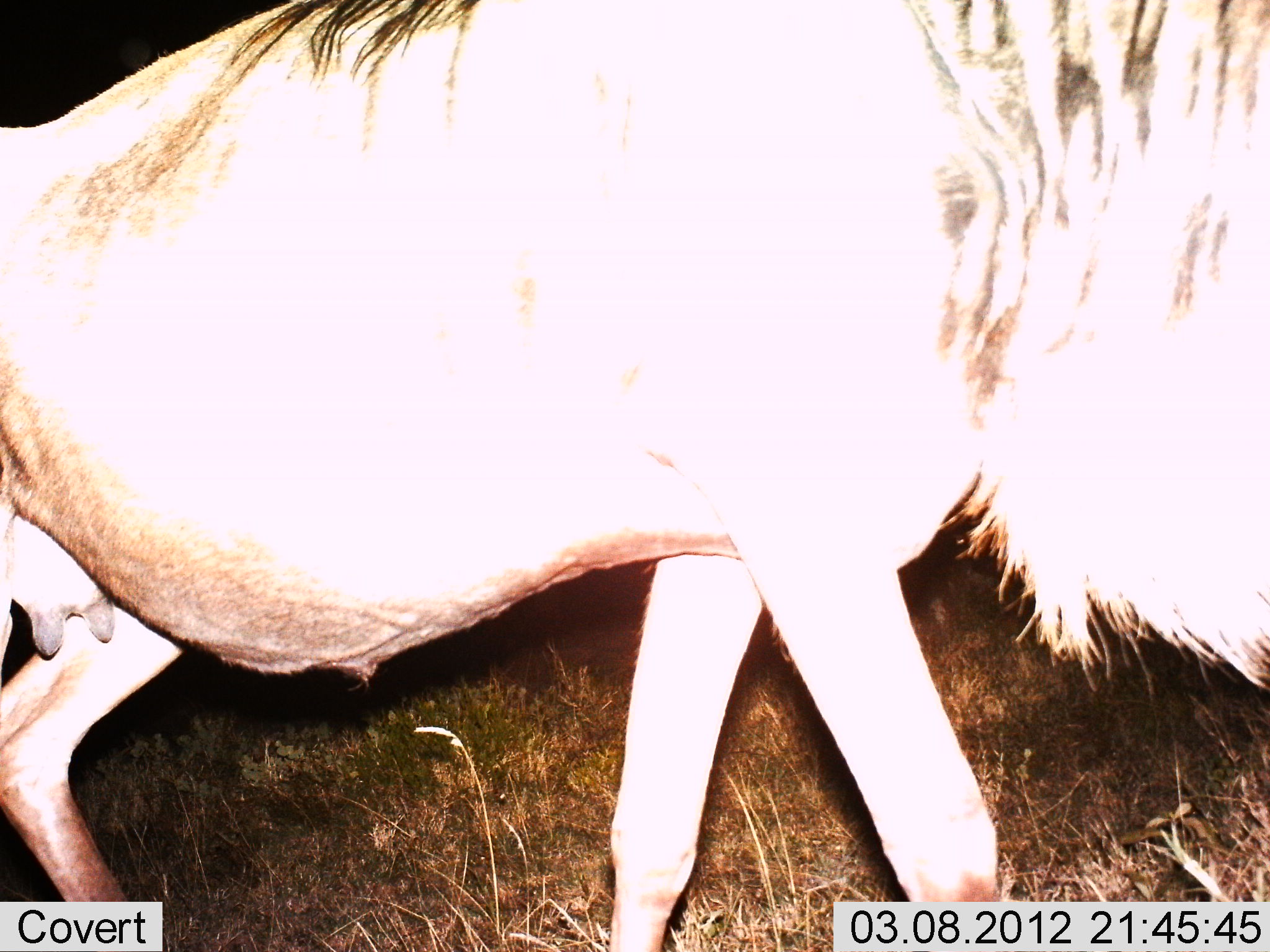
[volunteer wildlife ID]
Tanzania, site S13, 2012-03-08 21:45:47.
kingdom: Animalia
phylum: Chordata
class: Mammalia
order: Artiodactyla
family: Bovidae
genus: Connochaetes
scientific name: Connochaetes taurinus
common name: blue wildebeest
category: wildebeest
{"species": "wildebeest (blue wildebeest) (Connochaetes taurinus)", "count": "1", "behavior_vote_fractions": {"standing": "22%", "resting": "0%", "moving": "81%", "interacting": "0%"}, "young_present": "0%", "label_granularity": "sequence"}